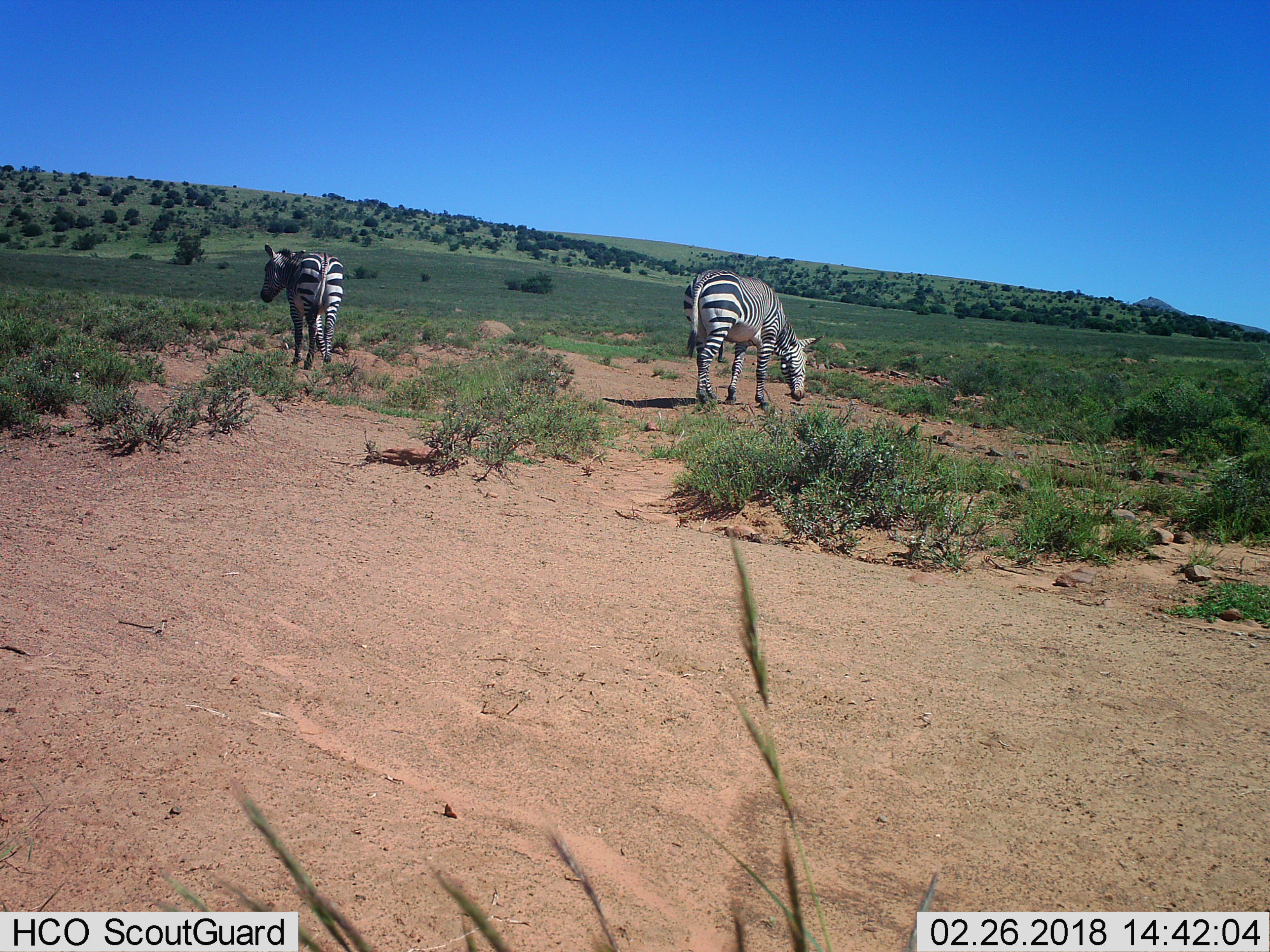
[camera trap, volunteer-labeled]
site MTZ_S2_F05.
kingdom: Animalia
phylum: Chordata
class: Mammalia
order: Perissodactyla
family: Equidae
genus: Equus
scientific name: Equus zebra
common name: mountain zebra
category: zebramountain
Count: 2.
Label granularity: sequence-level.